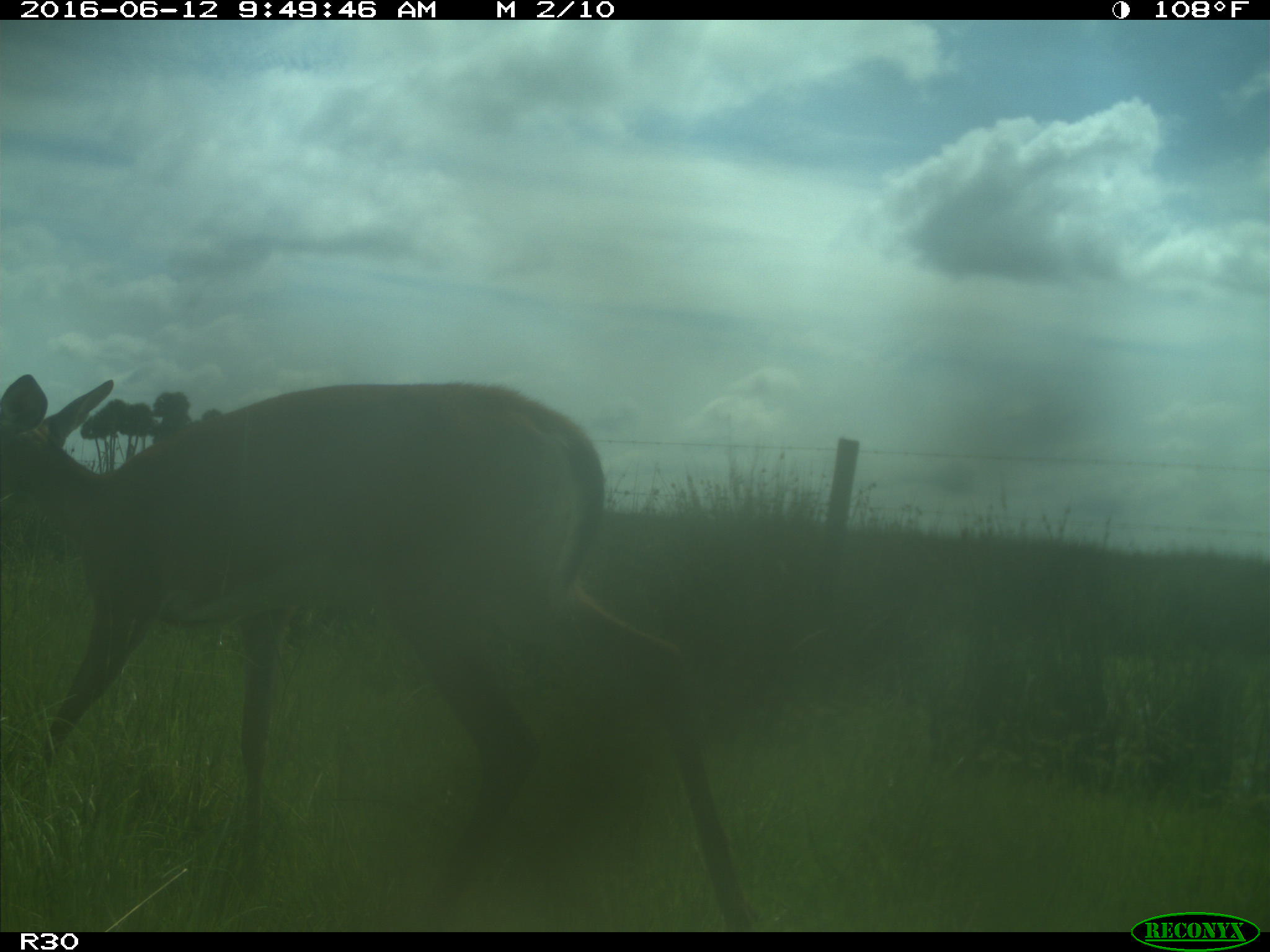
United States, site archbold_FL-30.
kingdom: Animalia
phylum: Chordata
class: Mammalia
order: Artiodactyla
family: Cervidae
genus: Odocoileus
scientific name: Odocoileus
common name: deer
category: unidentified deer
Unidentified deer (deer) (Odocoileus).